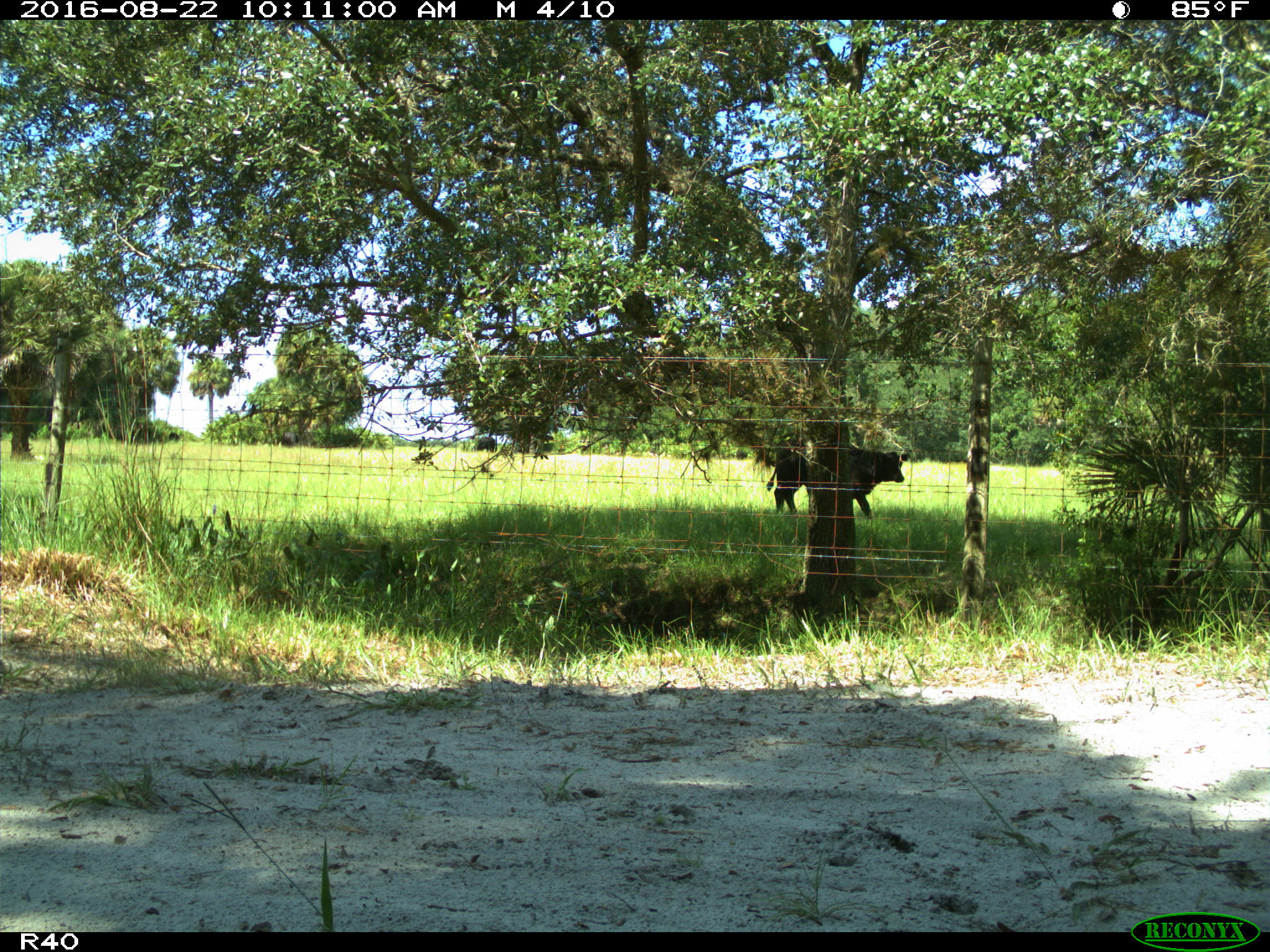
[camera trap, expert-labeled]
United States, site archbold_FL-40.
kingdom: Animalia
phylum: Chordata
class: Mammalia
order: Artiodactyla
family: Bovidae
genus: Bos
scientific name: Bos taurus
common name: domestic cow